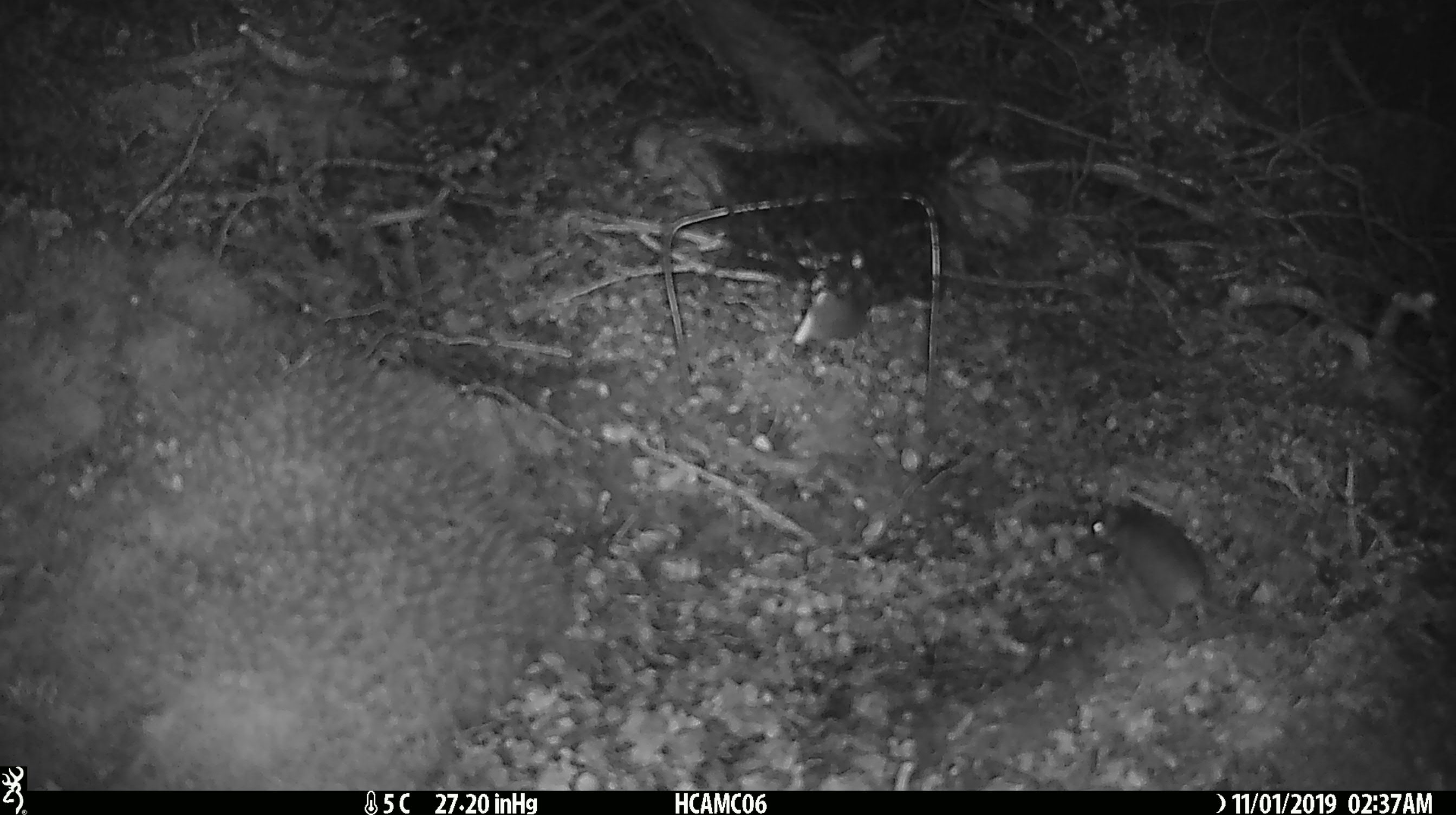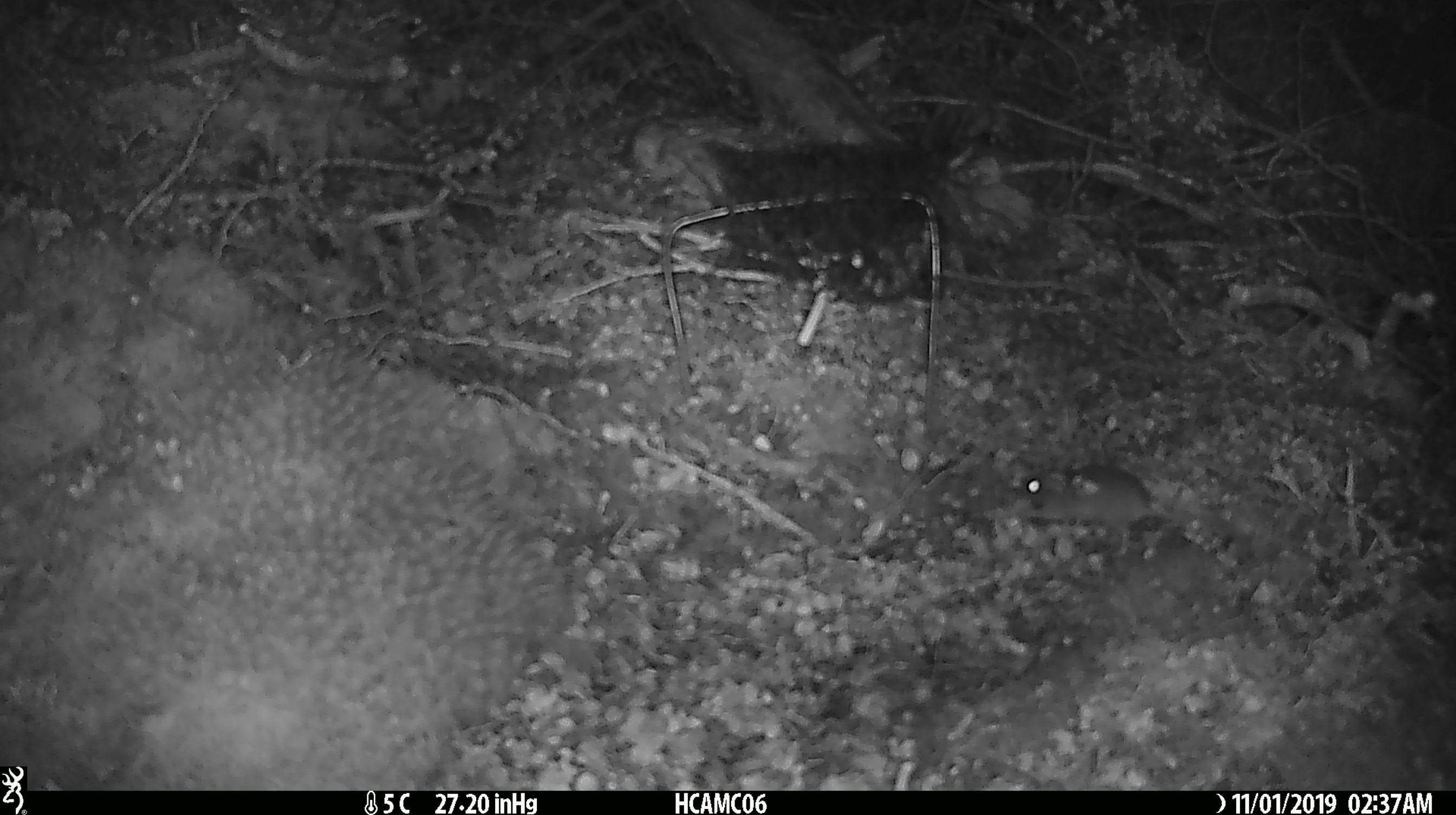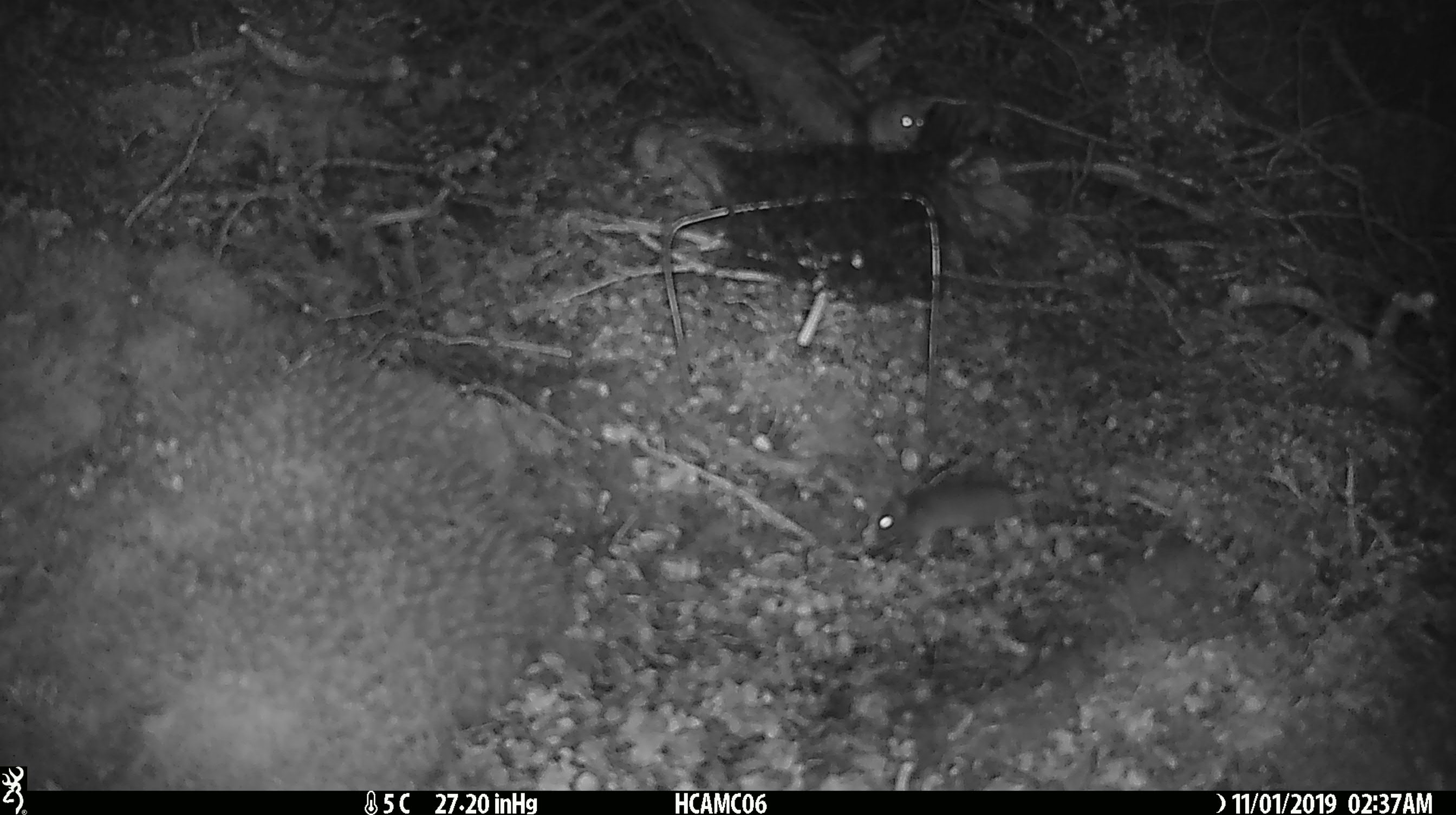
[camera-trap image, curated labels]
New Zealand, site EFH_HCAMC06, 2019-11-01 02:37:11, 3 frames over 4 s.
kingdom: Animalia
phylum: Chordata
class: Mammalia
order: Rodentia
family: Muridae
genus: Mus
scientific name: Mus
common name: mouse